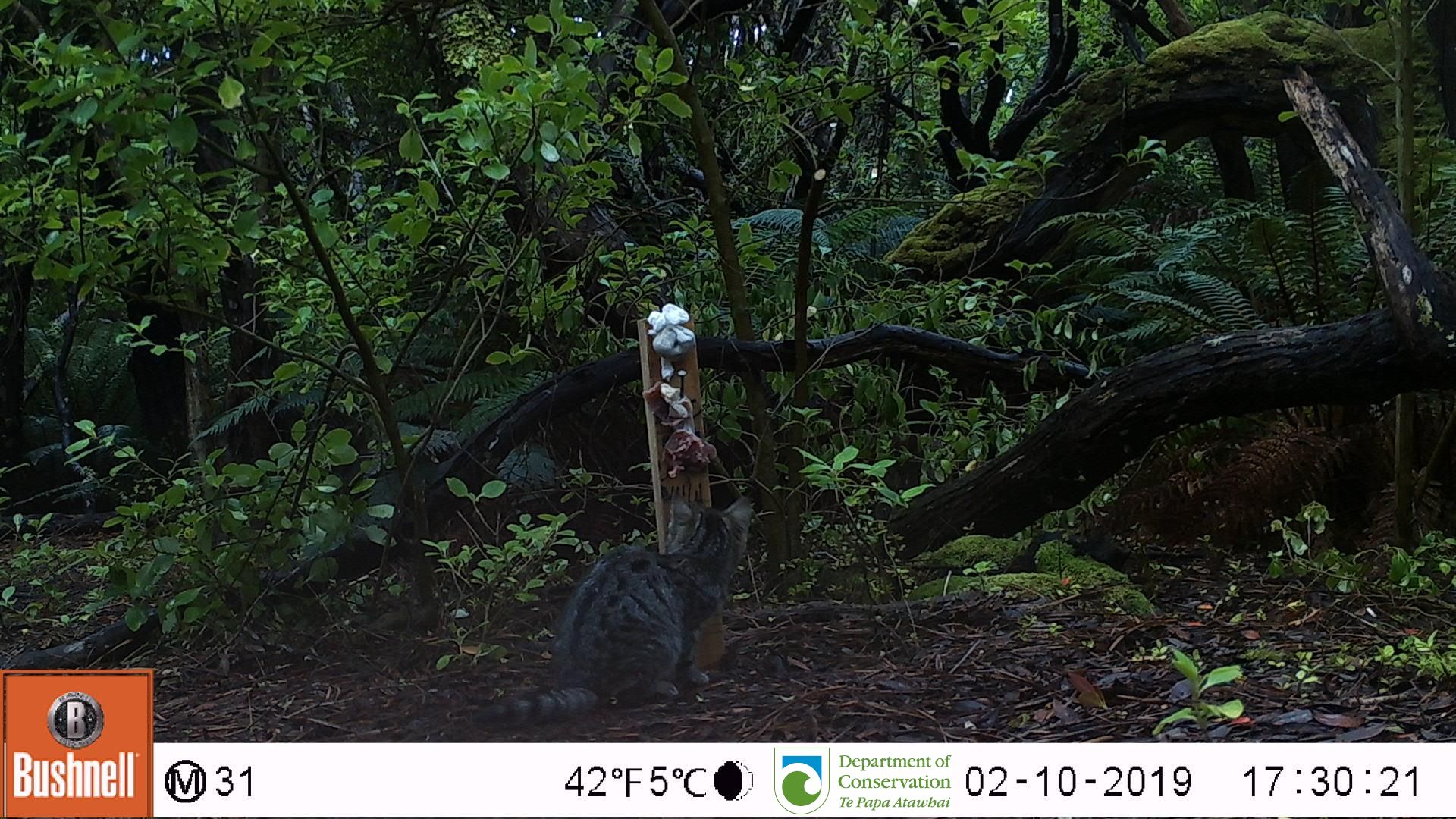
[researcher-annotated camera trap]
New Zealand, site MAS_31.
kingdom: Animalia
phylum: Chordata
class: Mammalia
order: Carnivora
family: Felidae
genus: Felis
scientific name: Felis catus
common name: domestic cat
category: cat